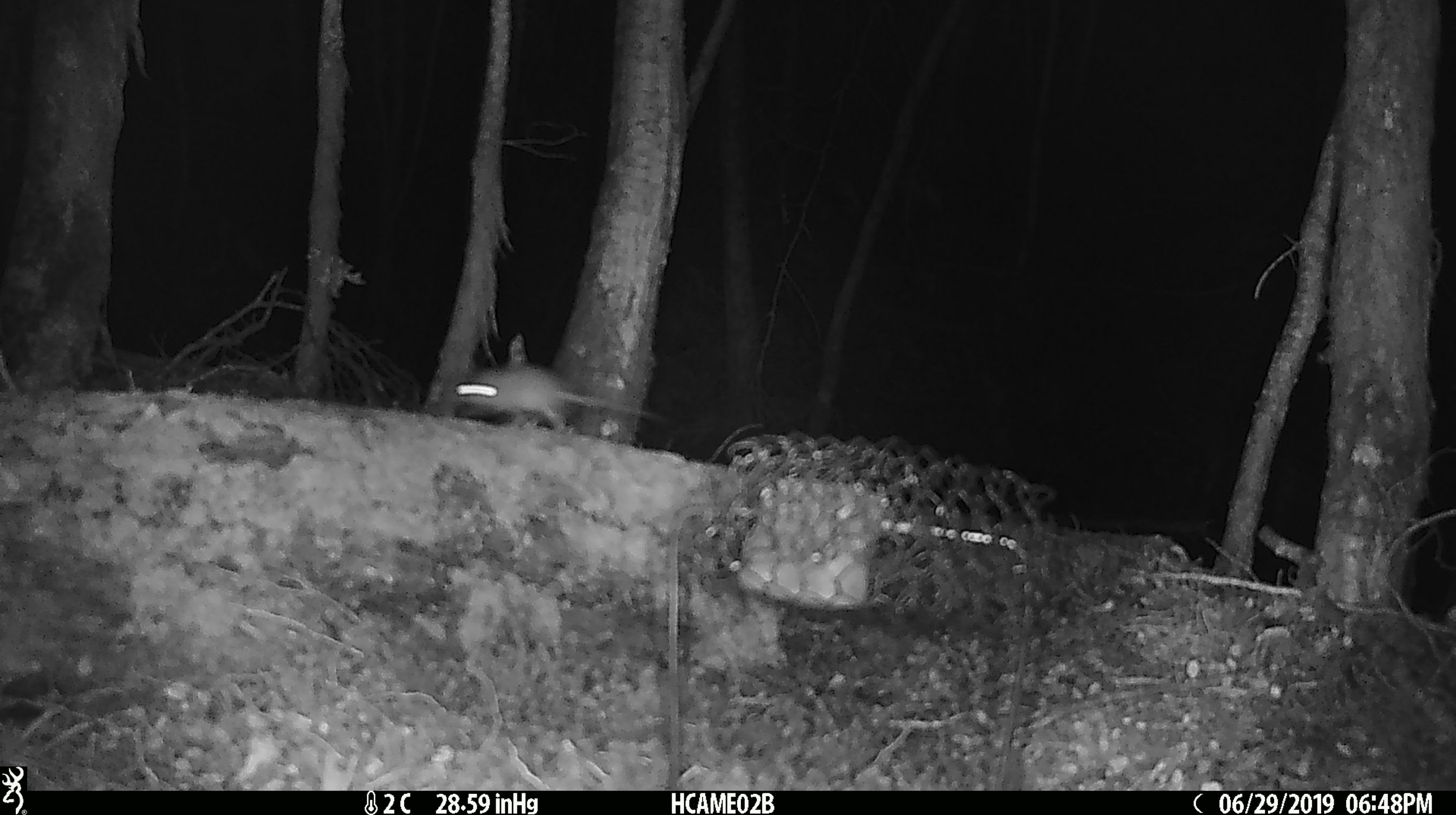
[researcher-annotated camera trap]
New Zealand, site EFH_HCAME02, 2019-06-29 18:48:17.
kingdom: Animalia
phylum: Chordata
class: Mammalia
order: Rodentia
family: Muridae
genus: Mus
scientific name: Mus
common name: mouse